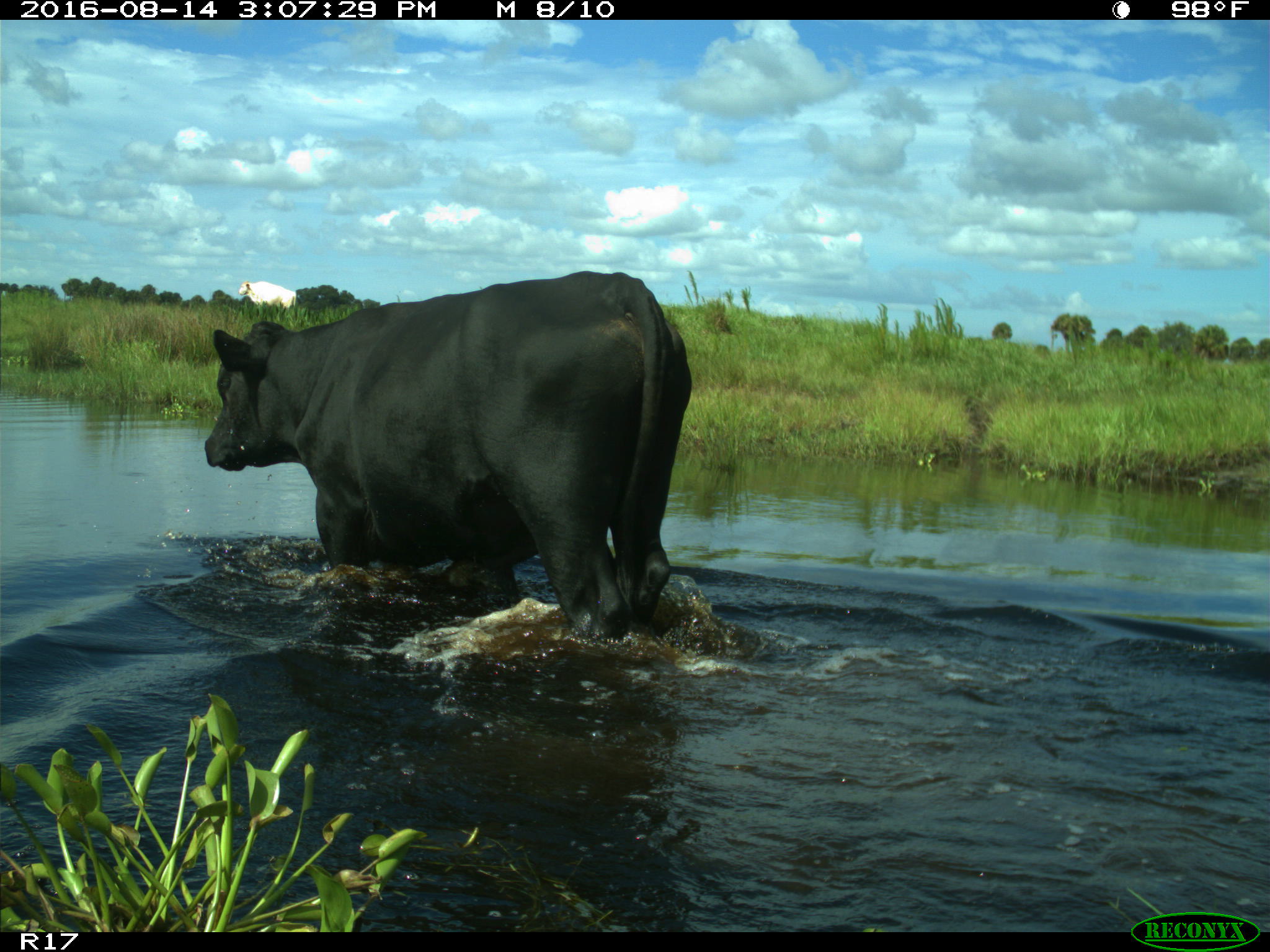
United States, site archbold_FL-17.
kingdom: Animalia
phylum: Chordata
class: Mammalia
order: Artiodactyla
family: Bovidae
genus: Bos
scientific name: Bos taurus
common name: domestic cow